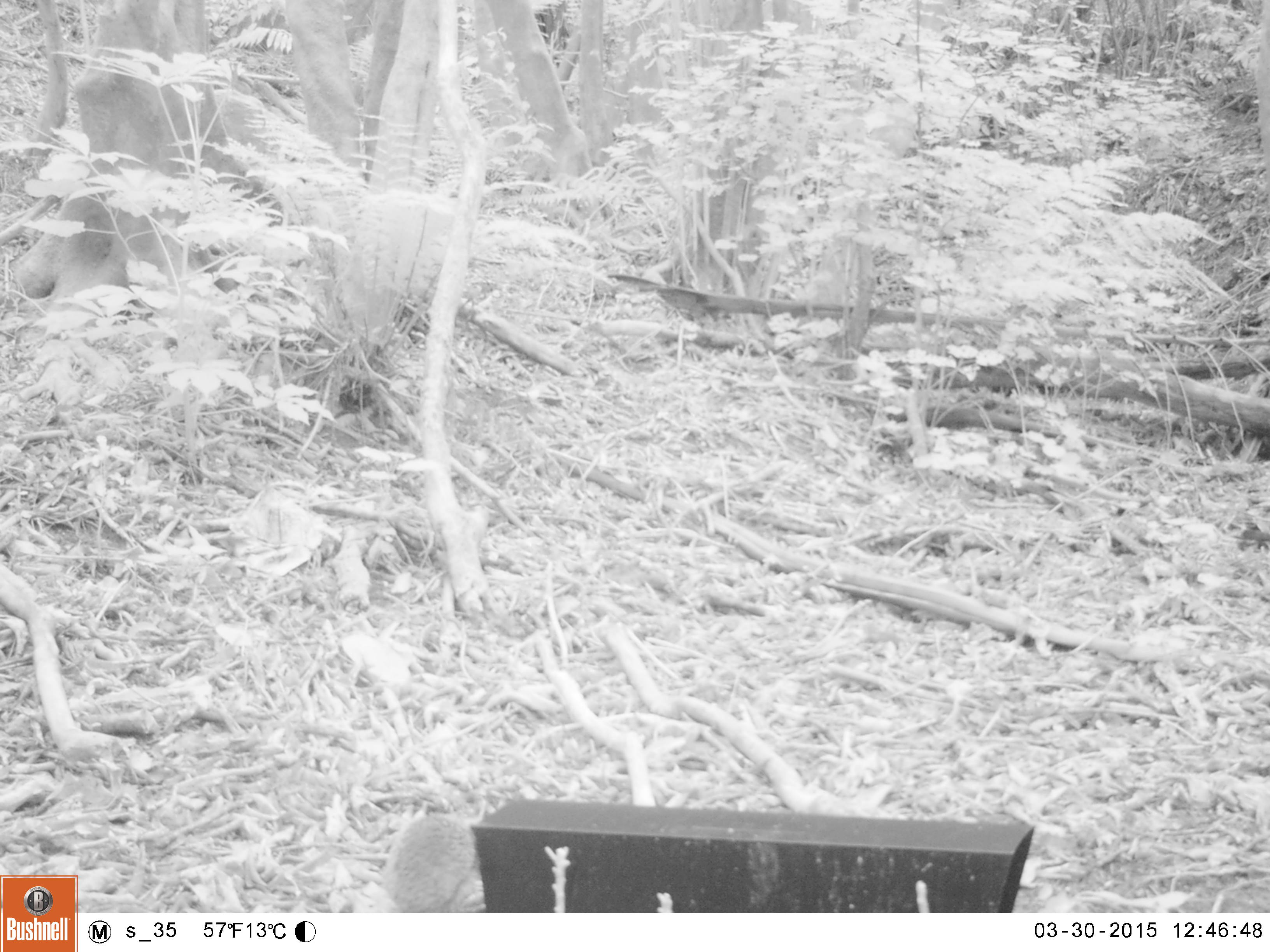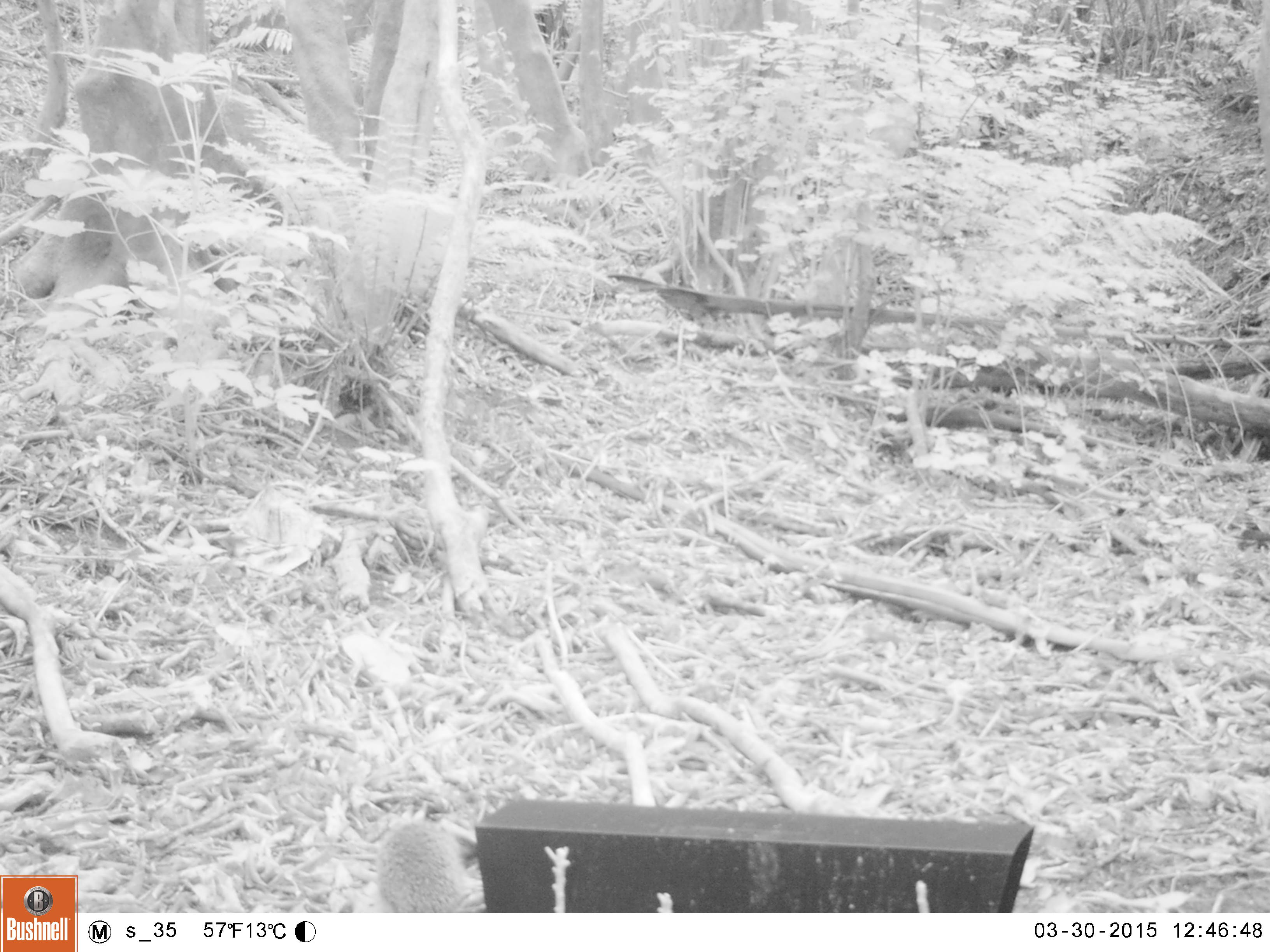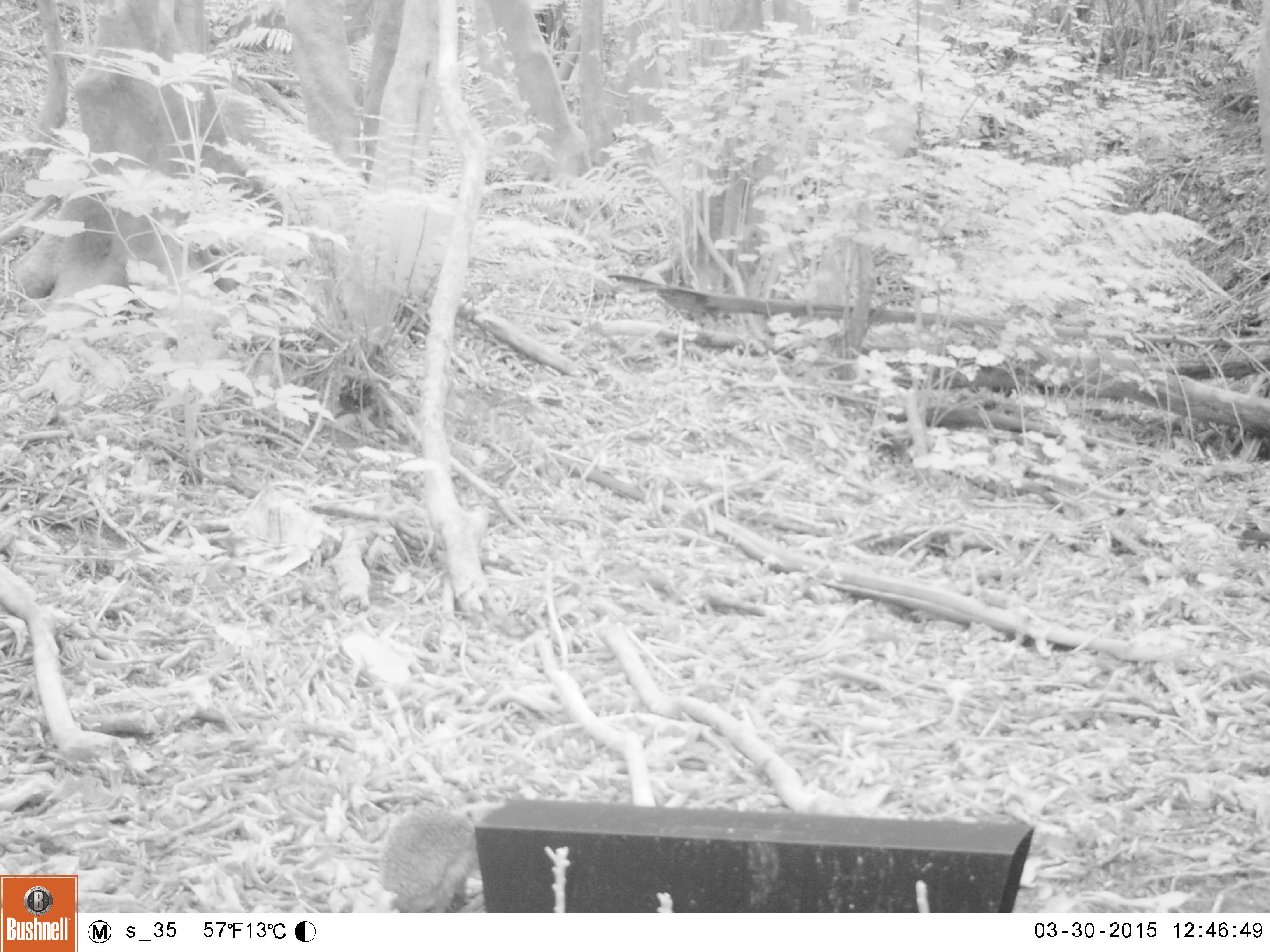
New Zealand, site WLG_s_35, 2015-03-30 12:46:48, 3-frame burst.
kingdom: Animalia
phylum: Chordata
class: Mammalia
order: Eulipotyphla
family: Erinaceidae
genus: Erinaceus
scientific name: Erinaceus europaeus europaeus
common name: european hedgehog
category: hedgehog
Hedgehog (european hedgehog) (Erinaceus europaeus europaeus).